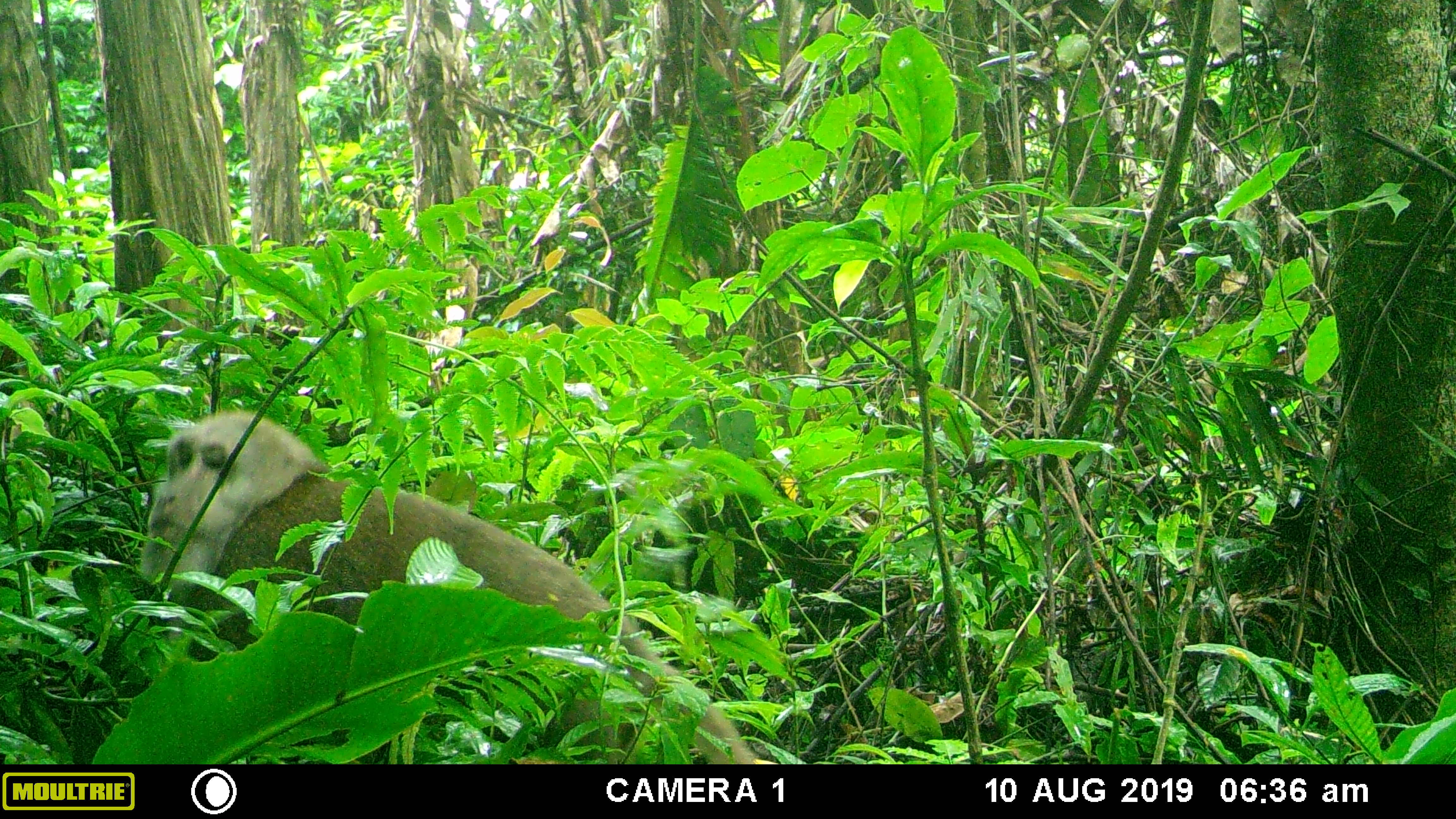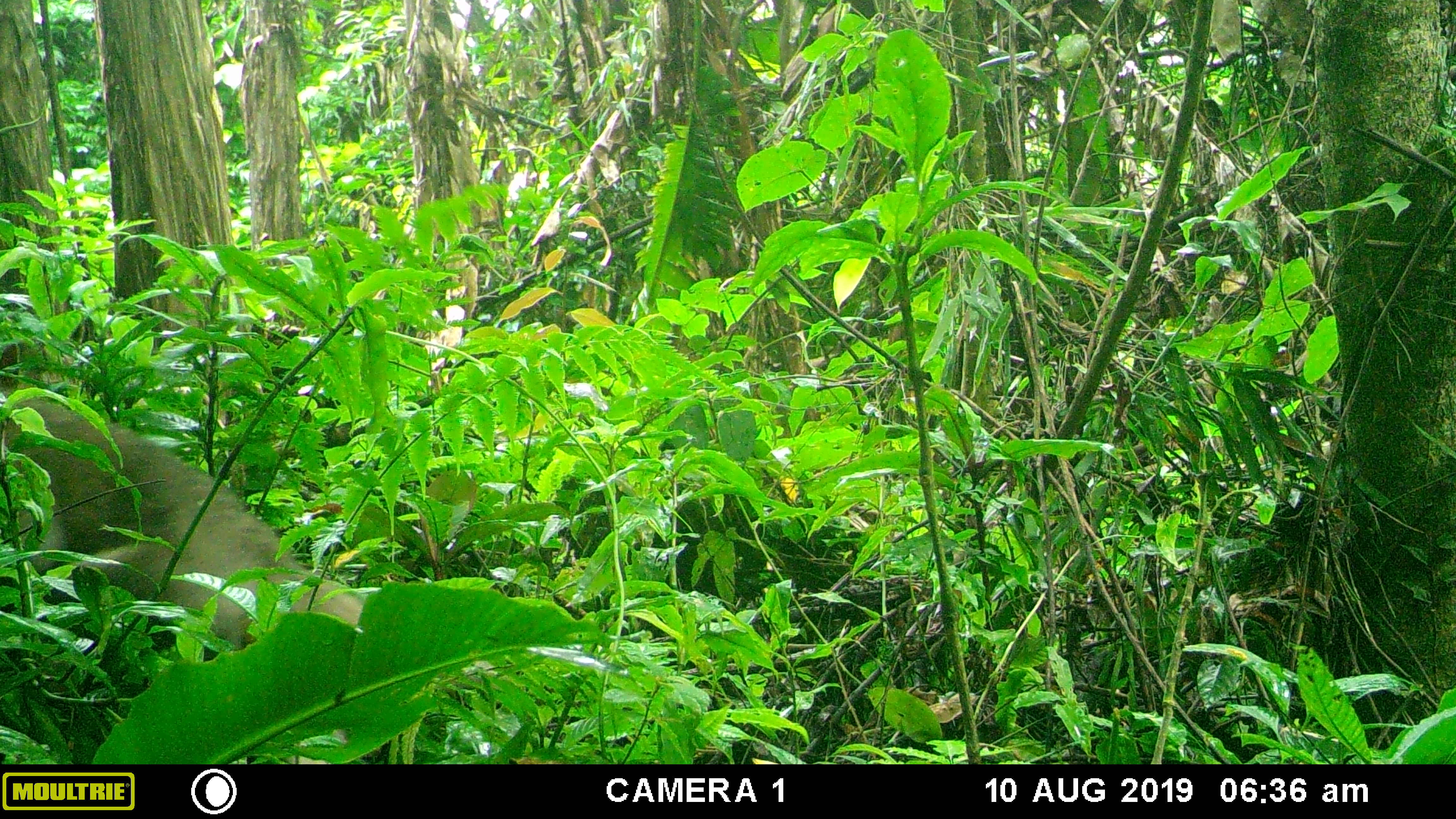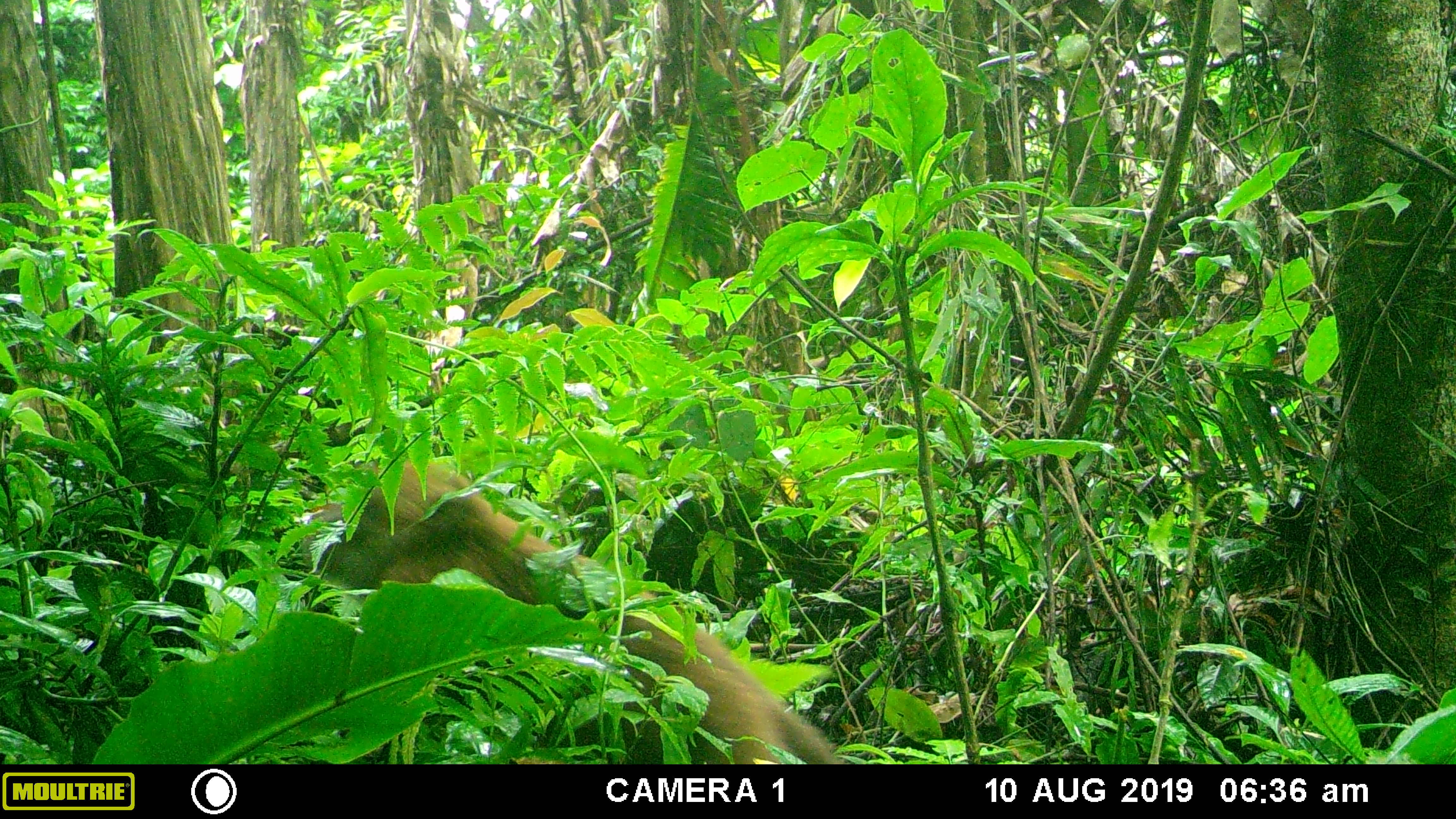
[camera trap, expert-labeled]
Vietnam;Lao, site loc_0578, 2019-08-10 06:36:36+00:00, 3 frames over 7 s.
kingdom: Animalia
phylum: Chordata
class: Mammalia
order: Primates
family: Cercopithecidae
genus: Macaca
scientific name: Macaca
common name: macaques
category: assam or rhesus macaque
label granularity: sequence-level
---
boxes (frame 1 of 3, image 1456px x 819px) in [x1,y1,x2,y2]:
assam or rhesus macaque: [138,410,757,764]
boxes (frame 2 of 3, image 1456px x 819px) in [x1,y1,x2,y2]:
assam or rhesus macaque: [0,339,517,764]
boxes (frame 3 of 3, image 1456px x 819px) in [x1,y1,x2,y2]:
assam or rhesus macaque: [301,456,838,764]